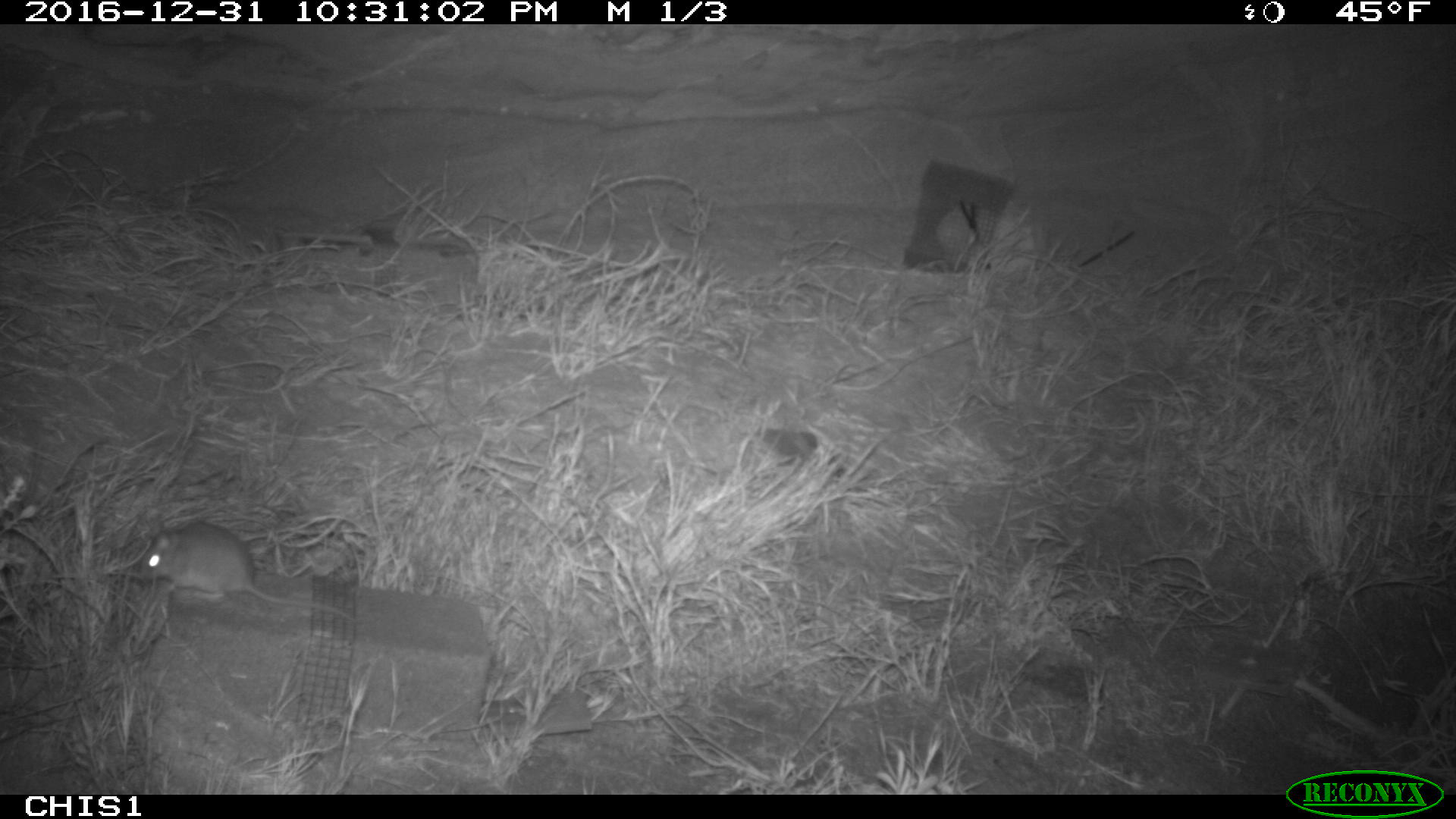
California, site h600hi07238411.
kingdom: Animalia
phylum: Chordata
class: Mammalia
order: Rodentia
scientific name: Rodentia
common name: rodent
Rodent (Rodentia).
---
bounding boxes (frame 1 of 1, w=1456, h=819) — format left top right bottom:
rodent: 145 519 359 624